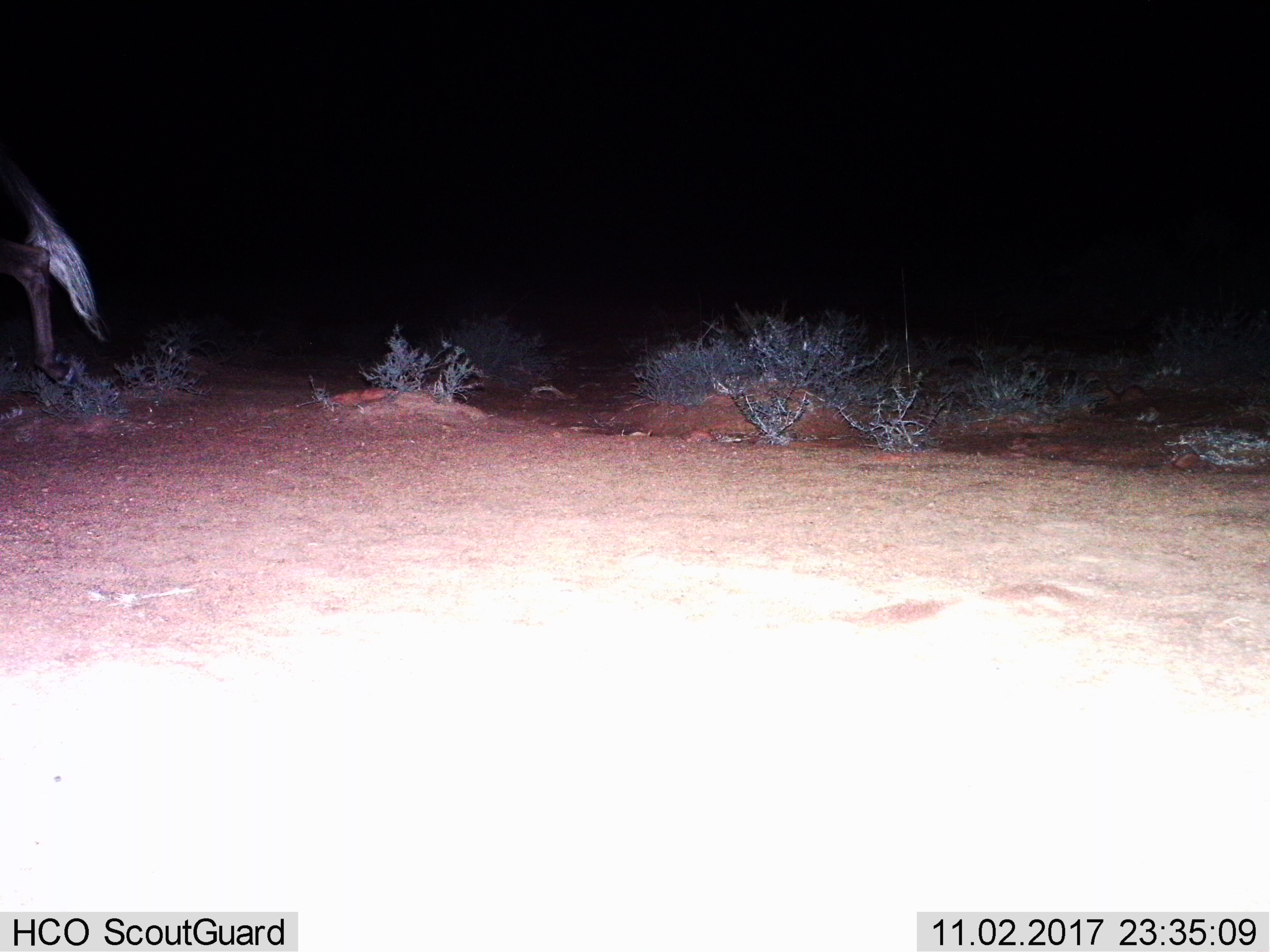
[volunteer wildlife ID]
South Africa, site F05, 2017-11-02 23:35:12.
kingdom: Animalia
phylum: Chordata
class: Mammalia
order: Artiodactyla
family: Bovidae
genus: Connochaetes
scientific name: Connochaetes gnou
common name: black wildebeest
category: wildebeestblack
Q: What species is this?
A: Wildebeestblack (black wildebeest) (Connochaetes gnou).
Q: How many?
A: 1.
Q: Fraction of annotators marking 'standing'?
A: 14%.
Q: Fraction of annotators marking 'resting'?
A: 0%.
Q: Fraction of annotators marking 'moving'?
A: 86%.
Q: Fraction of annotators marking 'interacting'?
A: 0%.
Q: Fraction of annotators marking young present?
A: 0%.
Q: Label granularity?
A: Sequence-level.